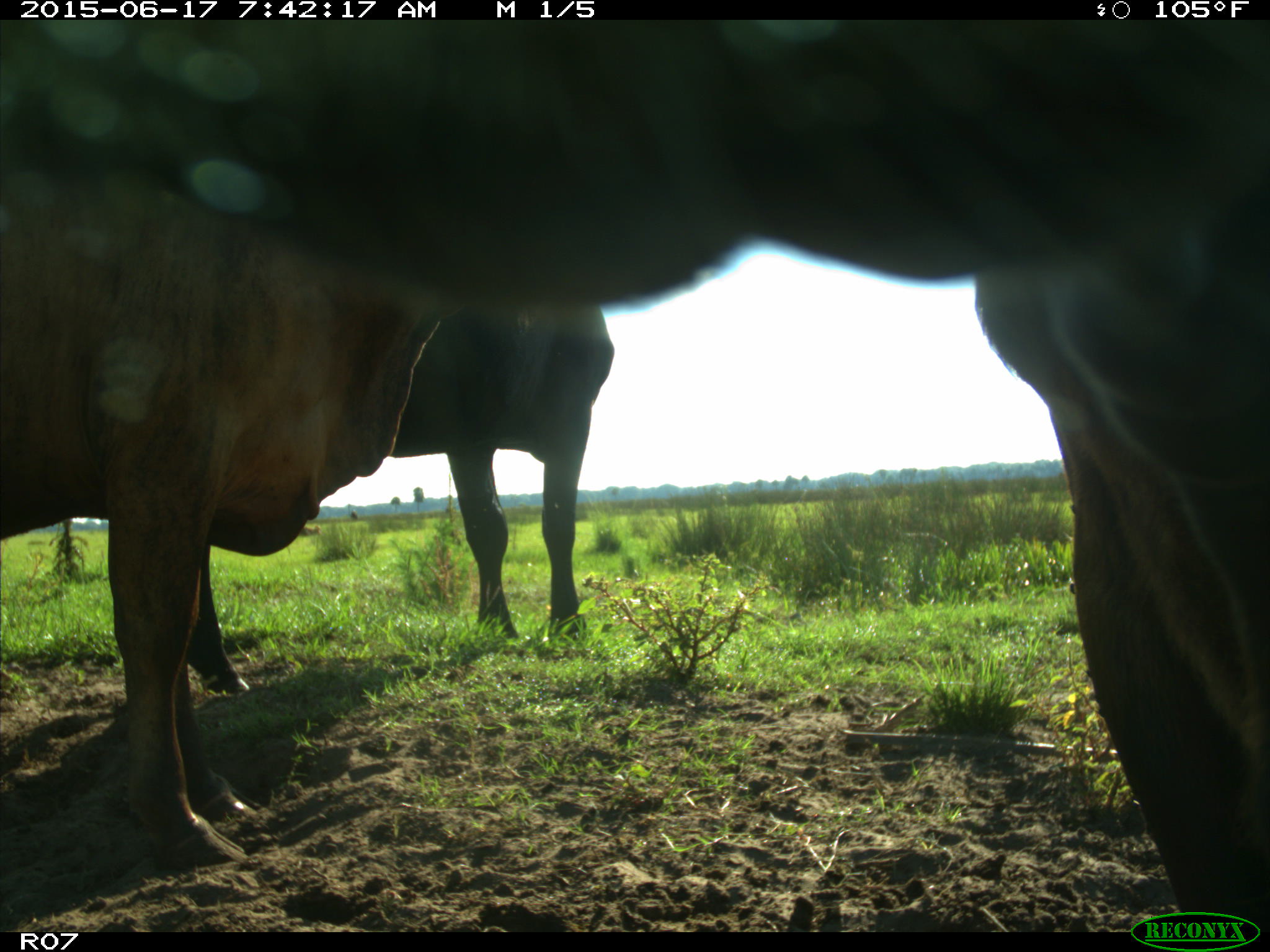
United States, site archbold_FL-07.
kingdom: Animalia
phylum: Chordata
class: Mammalia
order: Artiodactyla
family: Bovidae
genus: Bos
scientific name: Bos taurus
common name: domestic cow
Bos taurus (domestic cow).